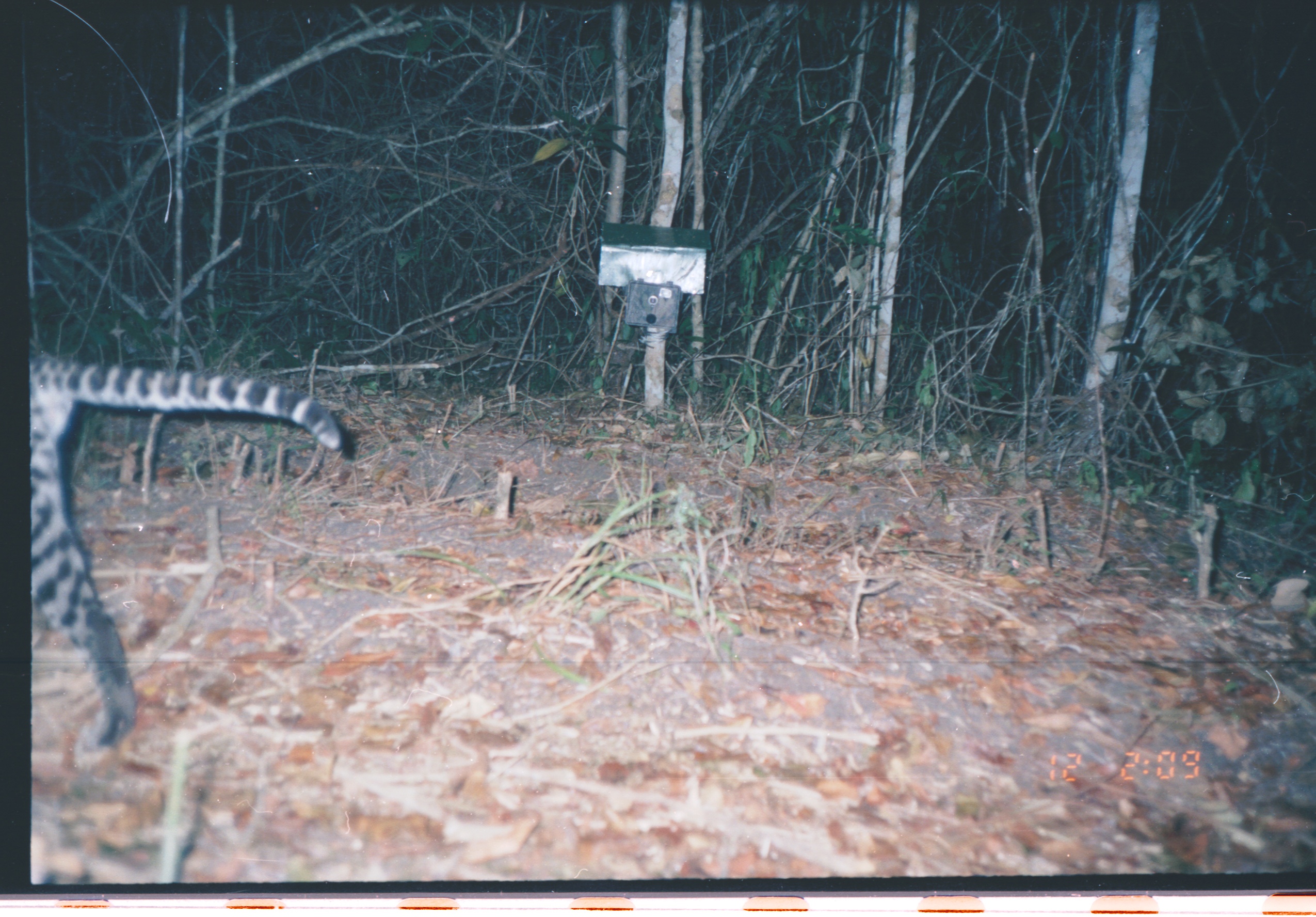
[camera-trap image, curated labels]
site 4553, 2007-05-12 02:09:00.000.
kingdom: Animalia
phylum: Chordata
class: Mammalia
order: Carnivora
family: Felidae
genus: Leopardus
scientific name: Leopardus pardalis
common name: ocelot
Leopardus pardalis (ocelot), count 1.